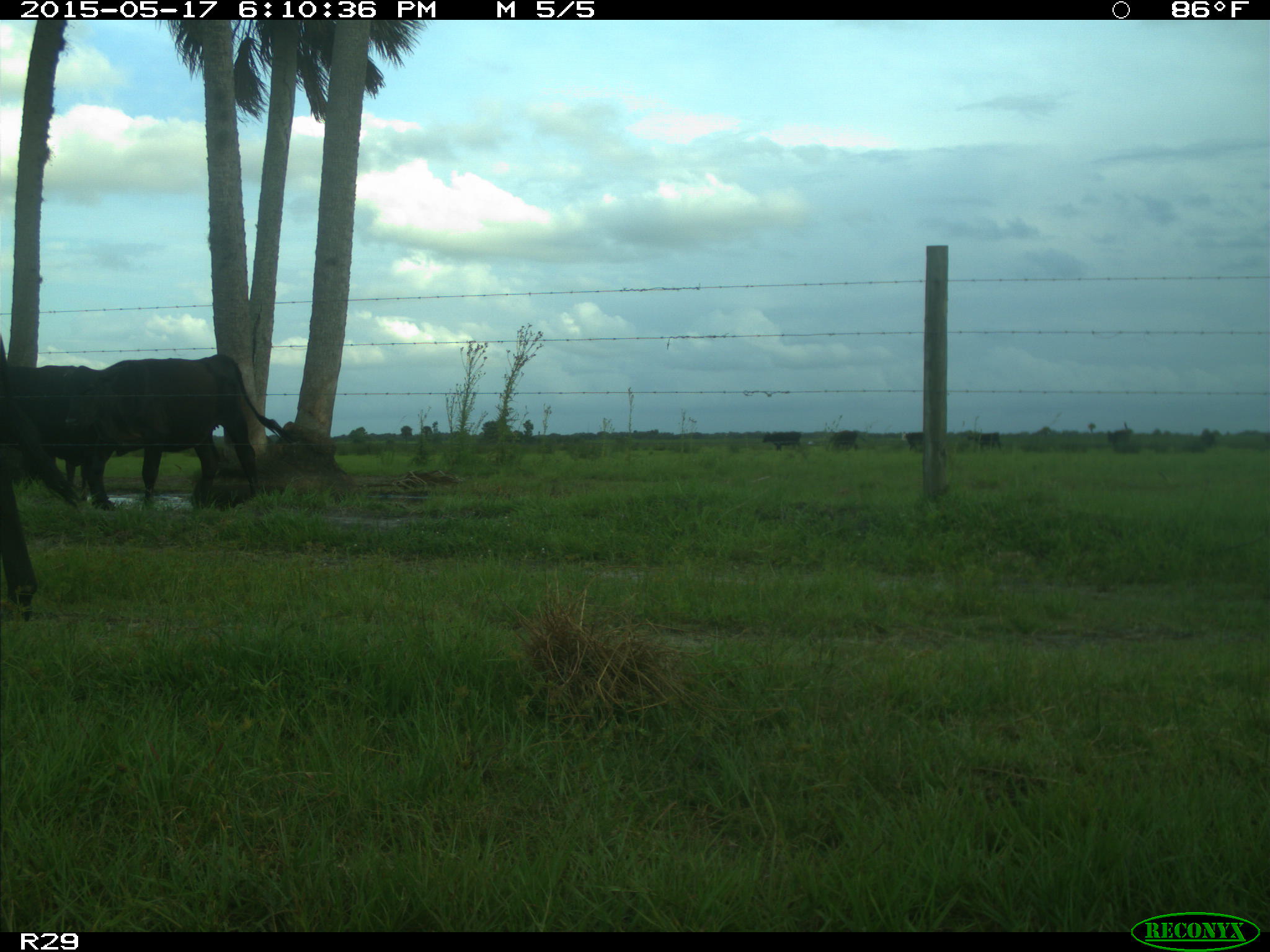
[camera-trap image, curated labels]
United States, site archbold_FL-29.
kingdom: Animalia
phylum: Chordata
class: Mammalia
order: Artiodactyla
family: Bovidae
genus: Bos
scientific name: Bos taurus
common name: domestic cow